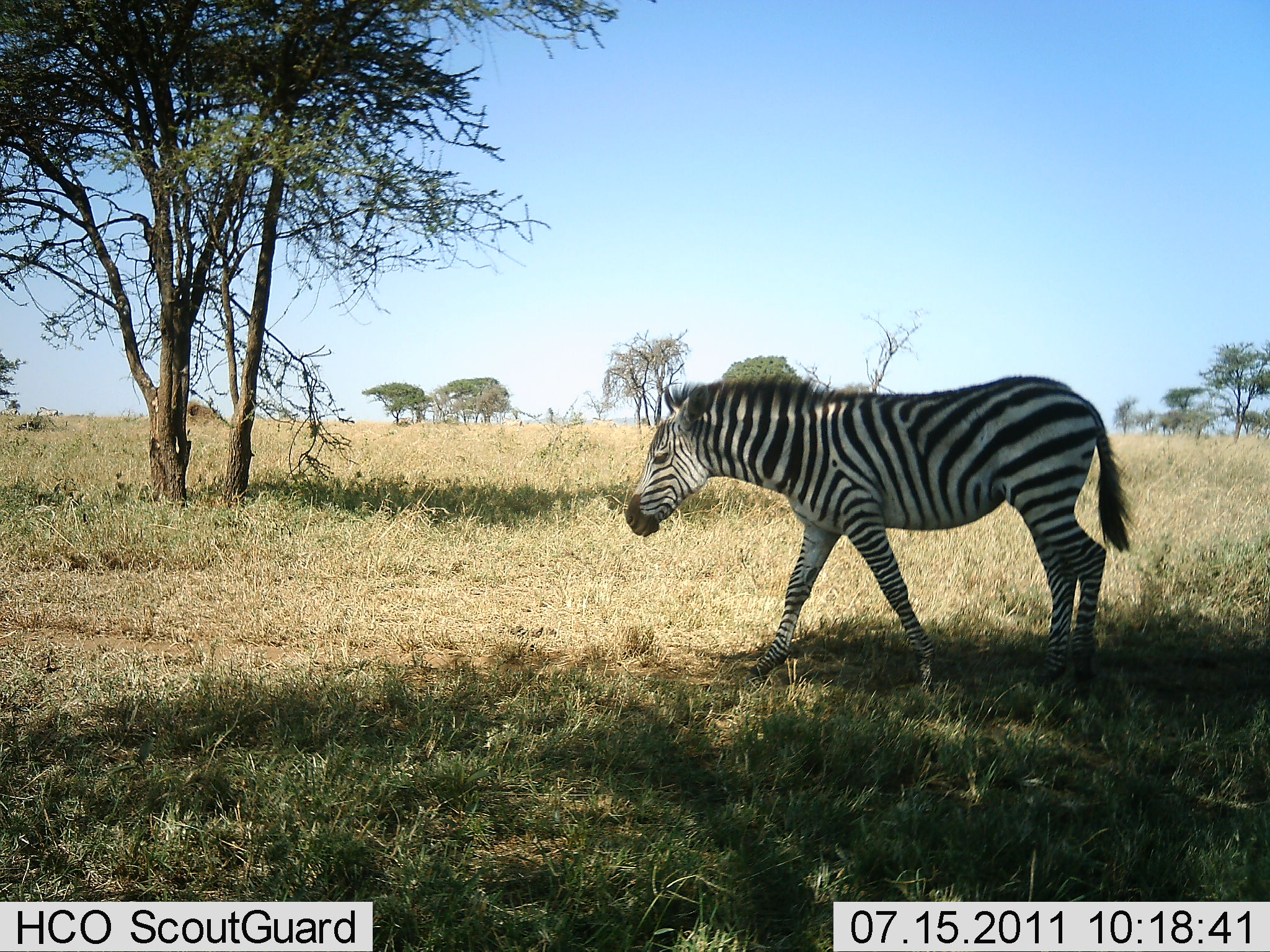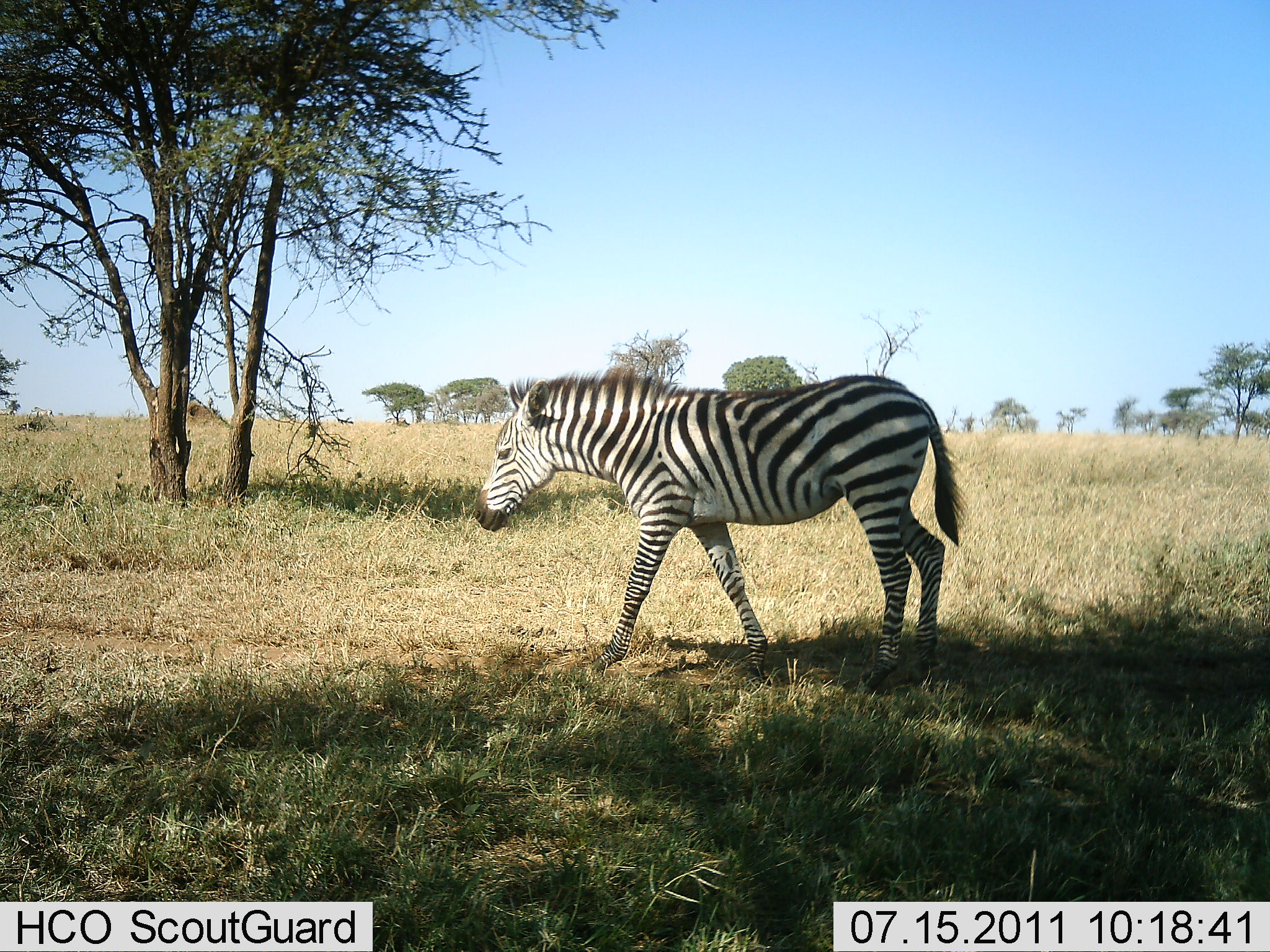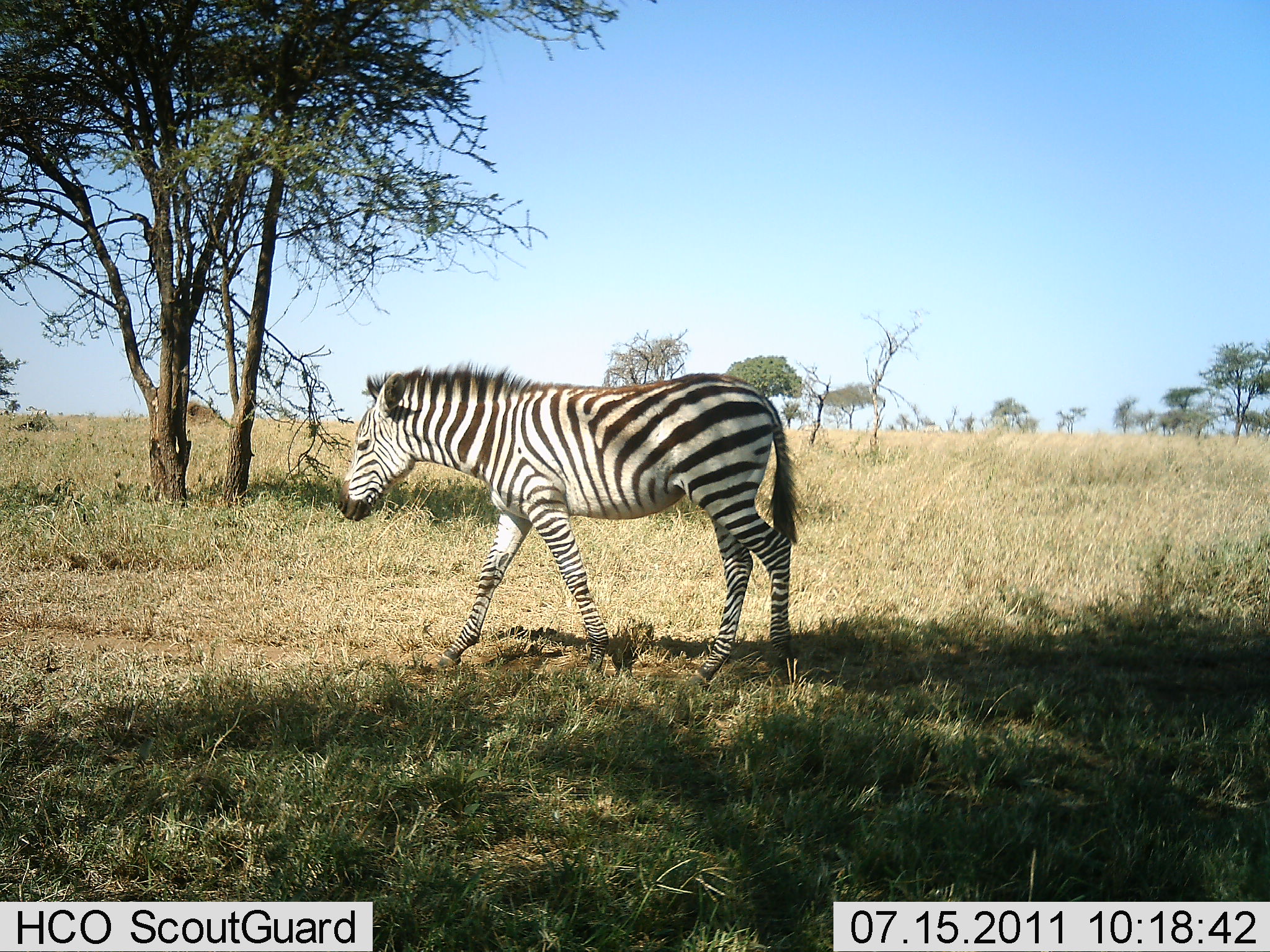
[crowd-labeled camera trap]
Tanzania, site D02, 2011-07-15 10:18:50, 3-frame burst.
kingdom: Animalia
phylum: Chordata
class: Mammalia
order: Perissodactyla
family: Equidae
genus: Equus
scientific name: Equus quagga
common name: plains zebra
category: zebra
Zebra (plains zebra) (Equus quagga), count 1. Behavior (volunteer vote fractions): standing 0%, resting 0%, moving 100%, interacting 0%. Young present (vote fraction): 0%. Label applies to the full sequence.